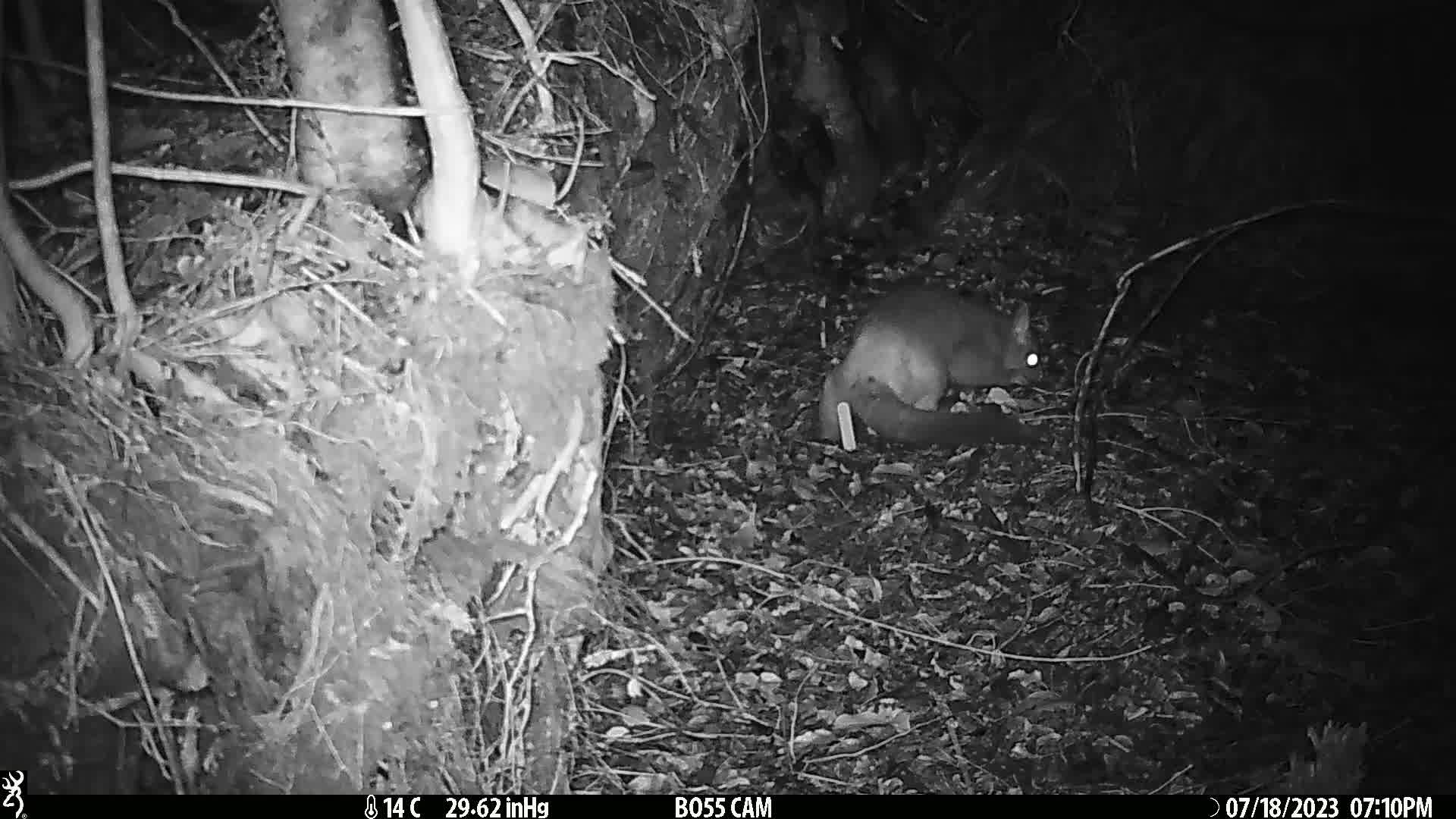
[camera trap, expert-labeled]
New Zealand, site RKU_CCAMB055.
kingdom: Animalia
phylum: Chordata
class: Mammalia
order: Diprotodontia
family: Phalangeridae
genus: Trichosurus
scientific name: Trichosurus vulpecula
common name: common brushtail possum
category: possum